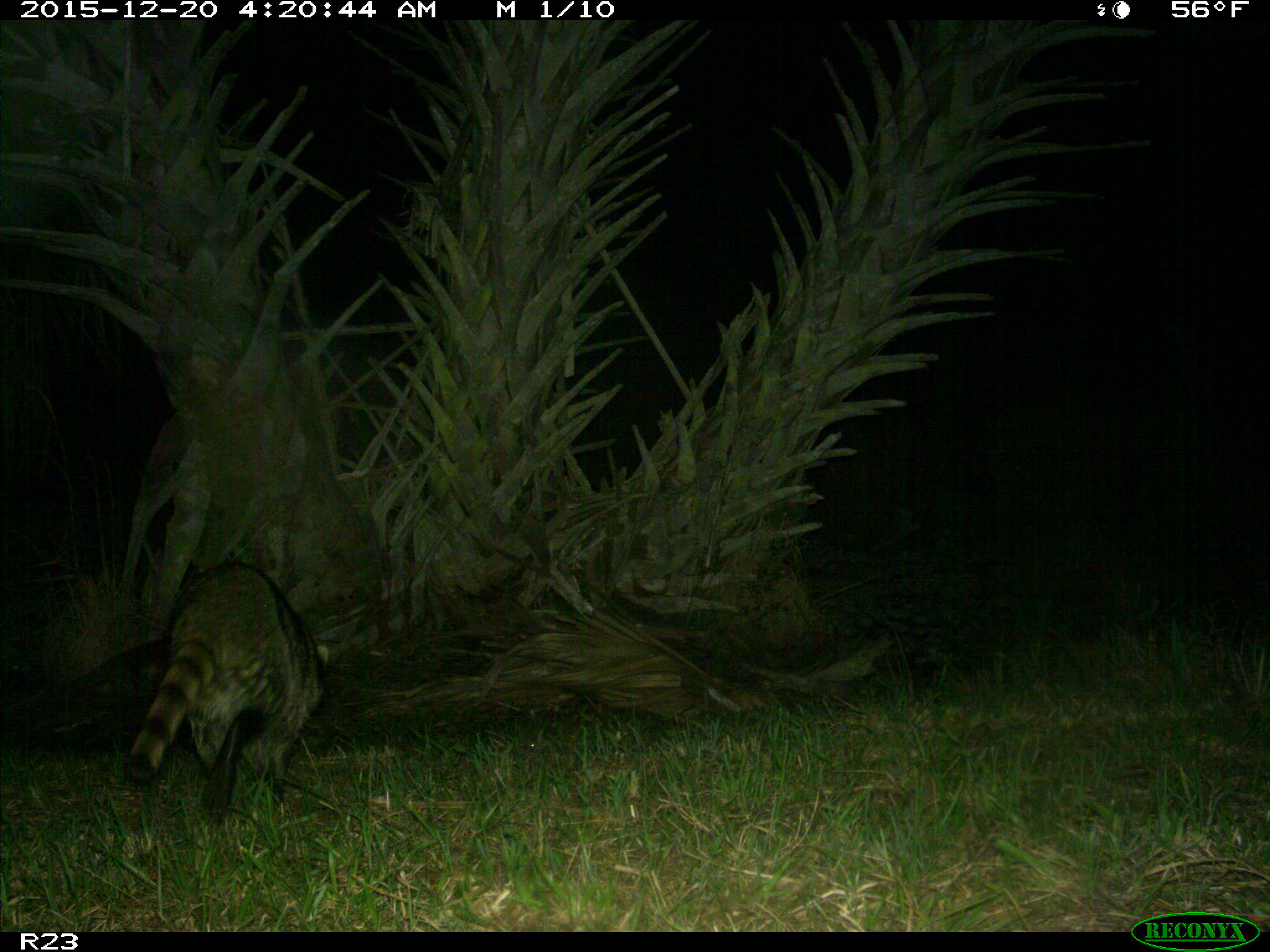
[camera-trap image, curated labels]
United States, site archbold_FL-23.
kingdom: Animalia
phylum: Chordata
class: Mammalia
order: Carnivora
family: Procyonidae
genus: Procyon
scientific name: Procyon lotor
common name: common raccoon